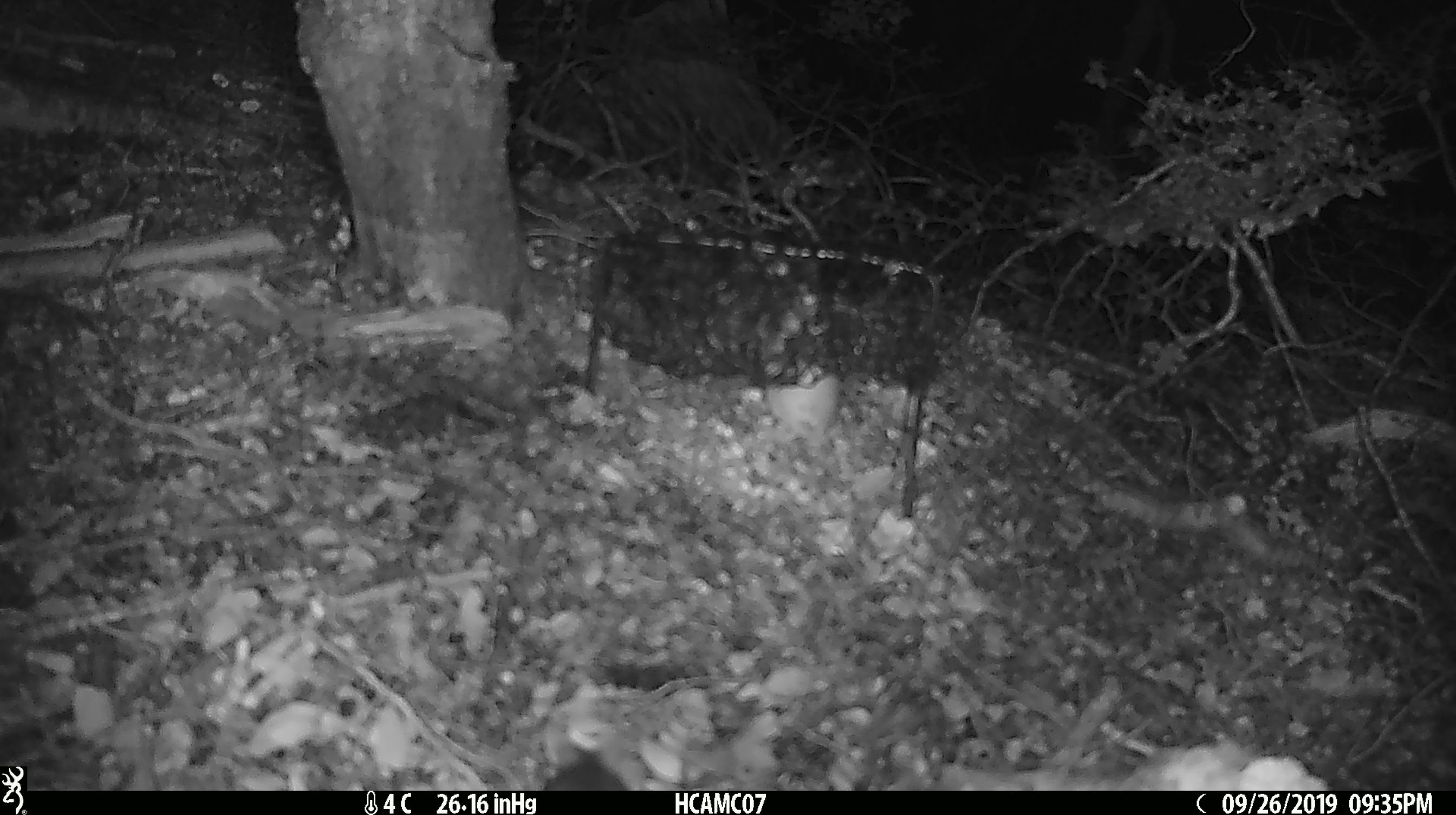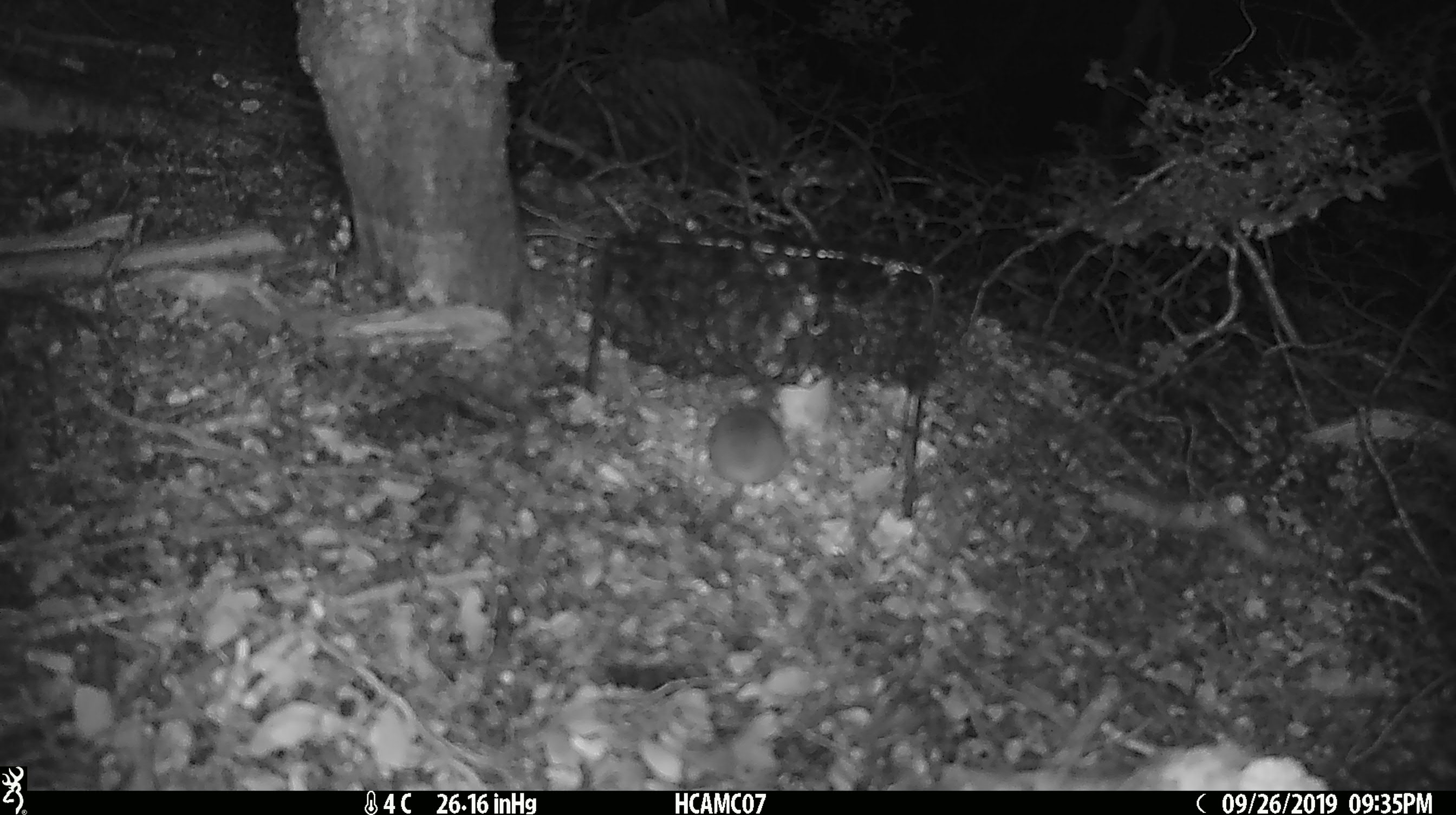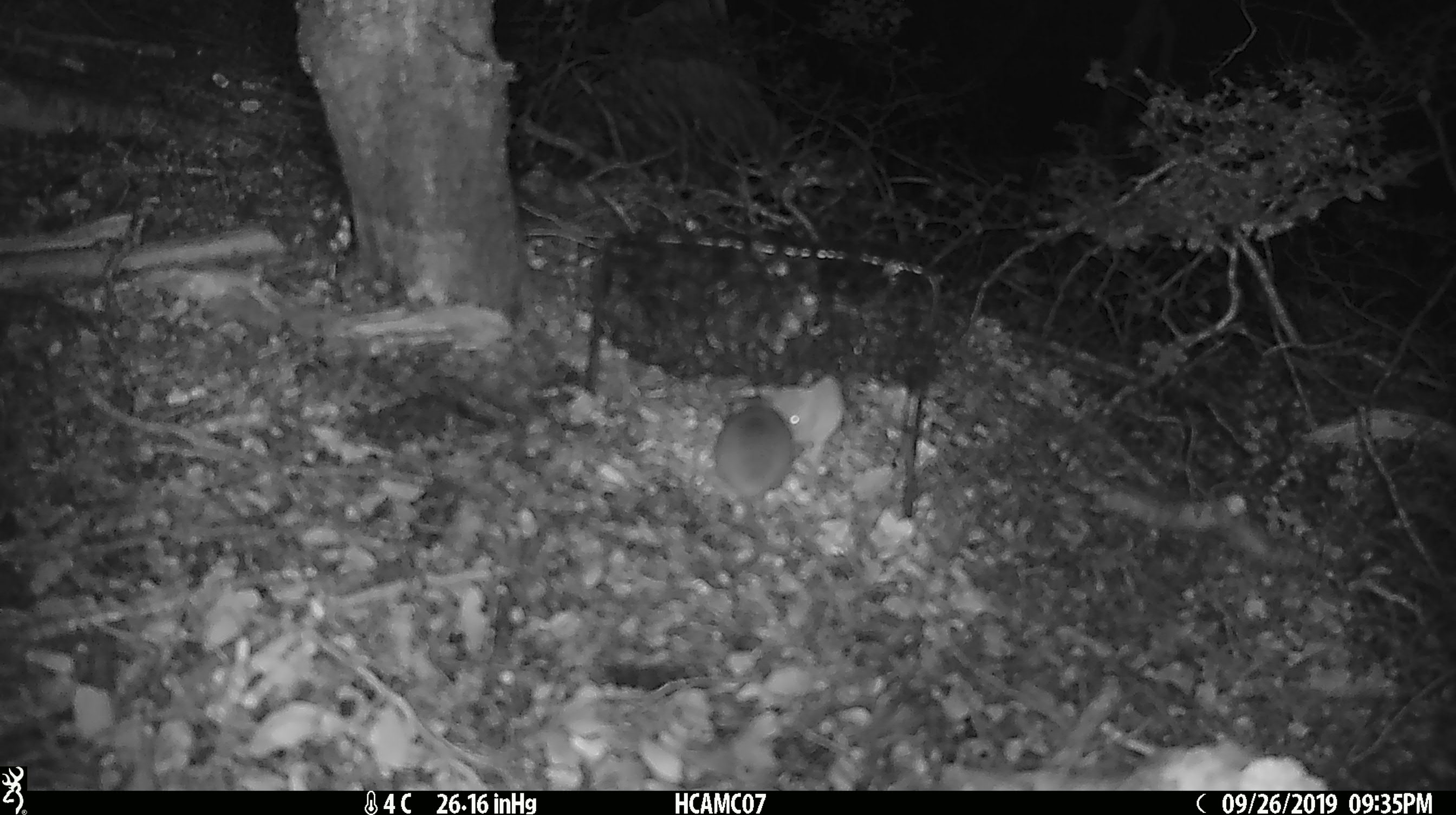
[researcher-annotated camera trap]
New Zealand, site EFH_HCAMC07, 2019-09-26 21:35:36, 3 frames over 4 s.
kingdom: Animalia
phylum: Chordata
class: Mammalia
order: Rodentia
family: Muridae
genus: Mus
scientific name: Mus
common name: mouse